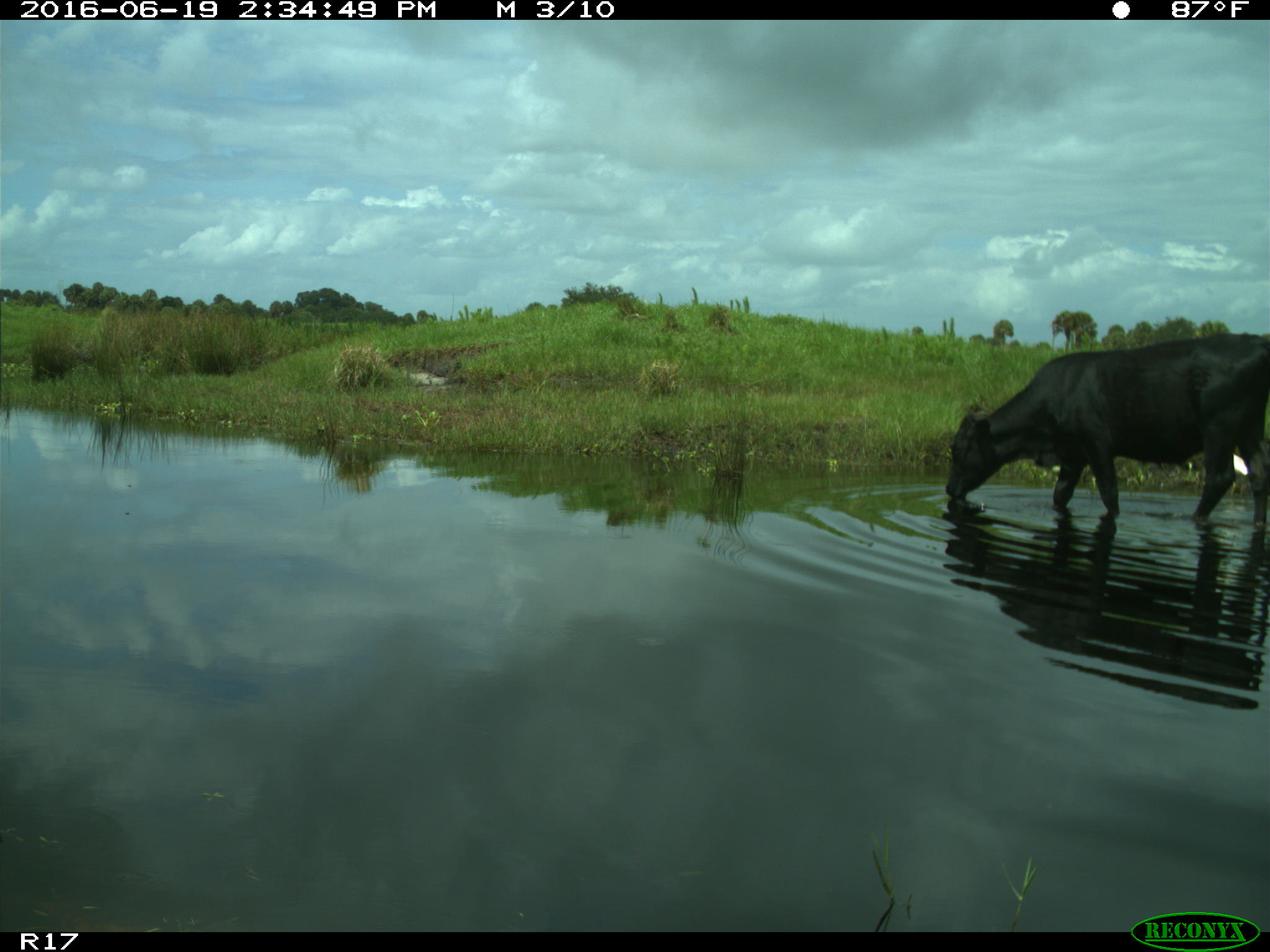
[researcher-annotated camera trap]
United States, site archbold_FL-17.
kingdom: Animalia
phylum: Chordata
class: Mammalia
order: Artiodactyla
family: Bovidae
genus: Bos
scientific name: Bos taurus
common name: domestic cow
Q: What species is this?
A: Bos taurus (domestic cow).